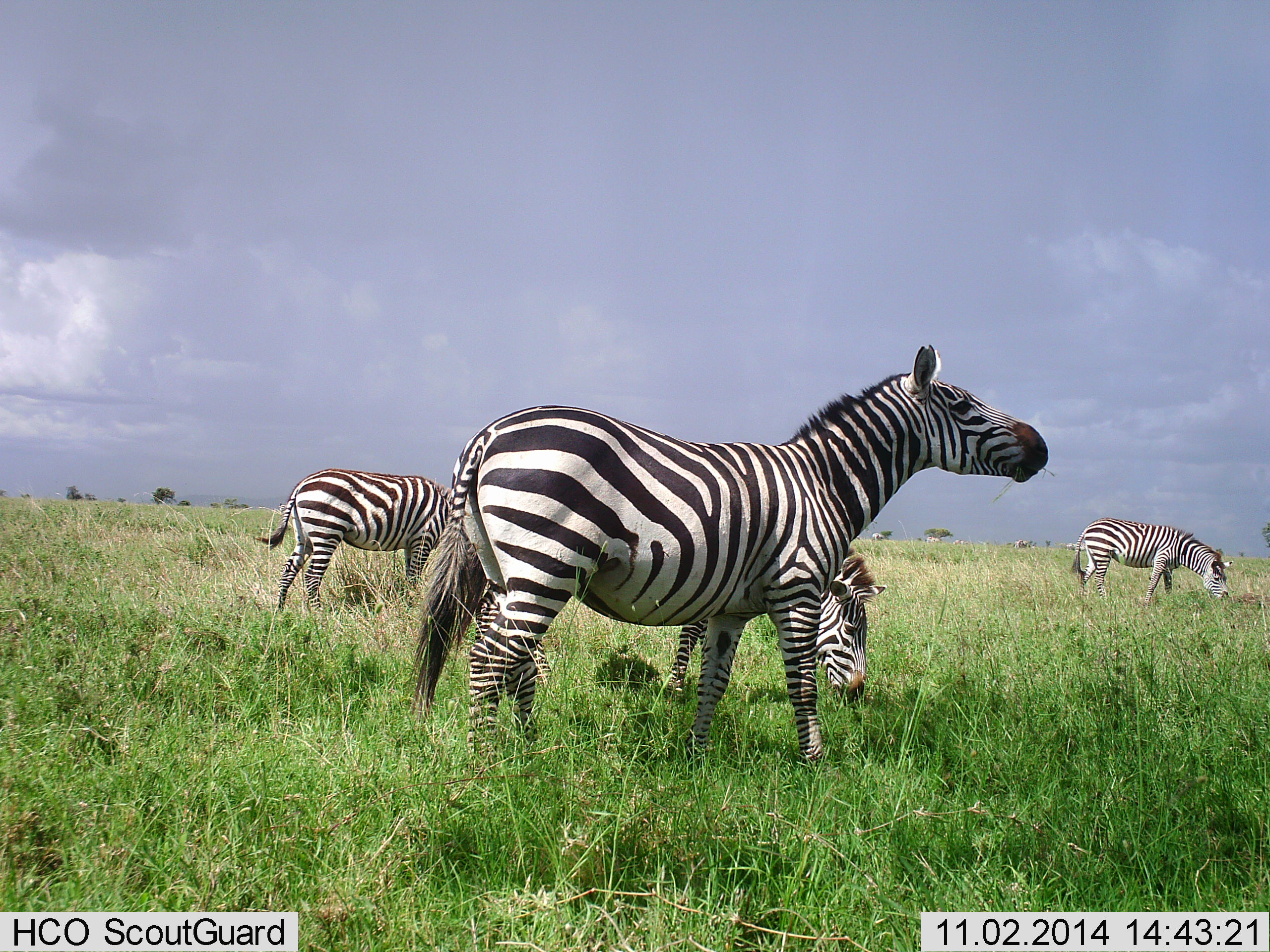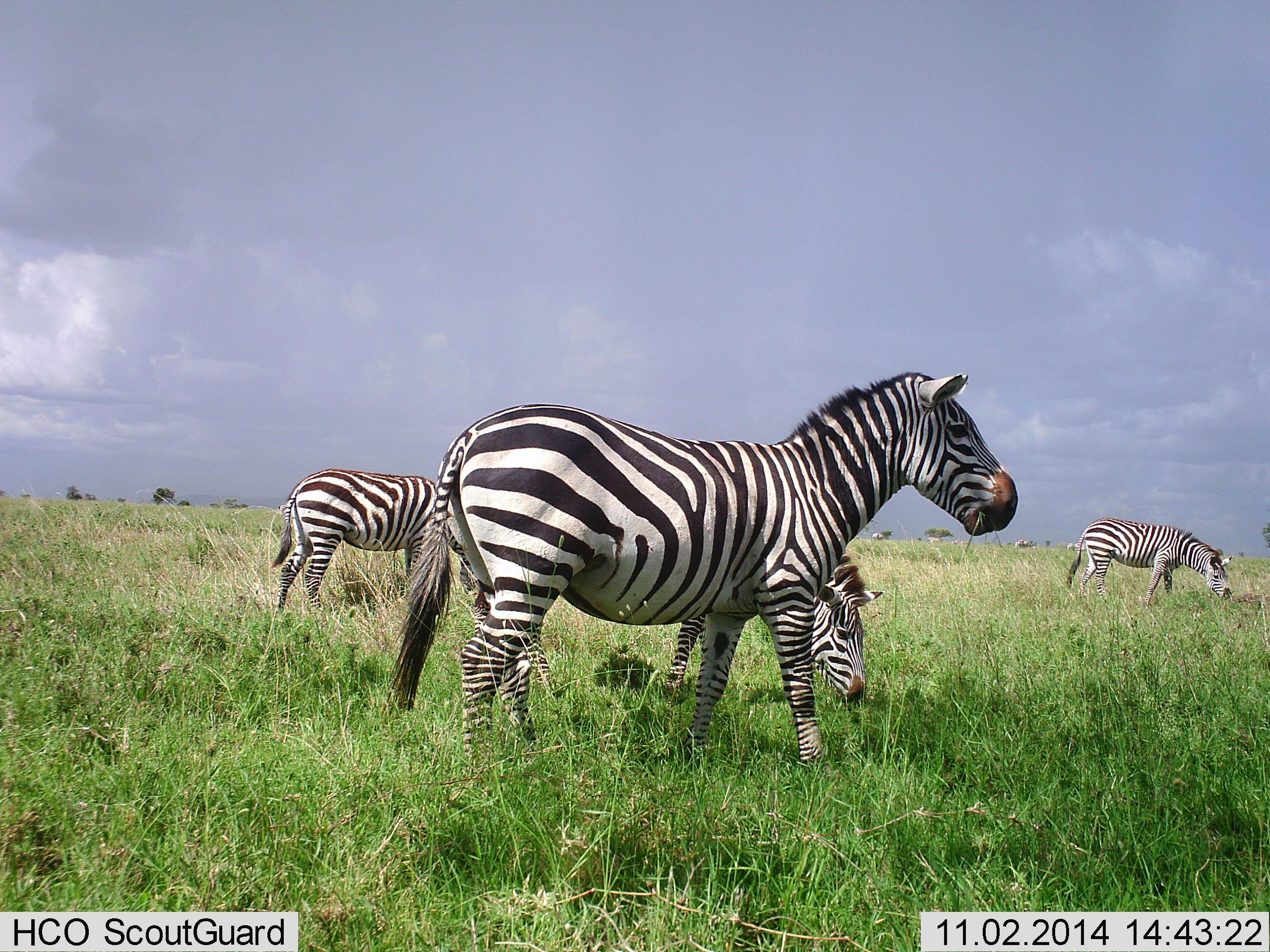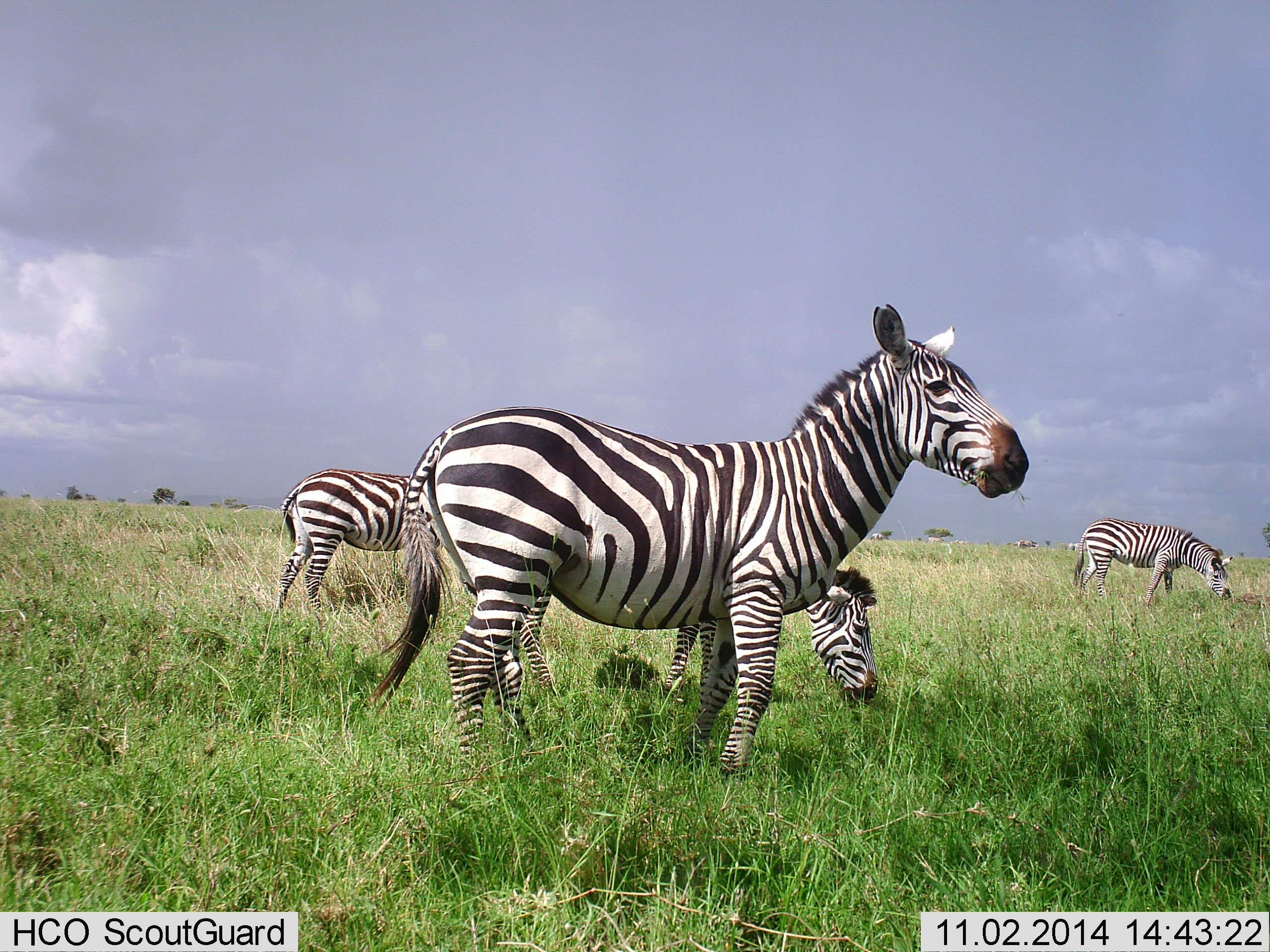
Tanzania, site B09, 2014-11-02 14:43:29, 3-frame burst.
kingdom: Animalia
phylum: Chordata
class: Mammalia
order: Perissodactyla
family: Equidae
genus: Equus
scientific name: Equus quagga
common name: plains zebra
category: zebra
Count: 4.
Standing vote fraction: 80%.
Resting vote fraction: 0%.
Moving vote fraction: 0%.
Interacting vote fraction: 0%.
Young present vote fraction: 0%.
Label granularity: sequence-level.